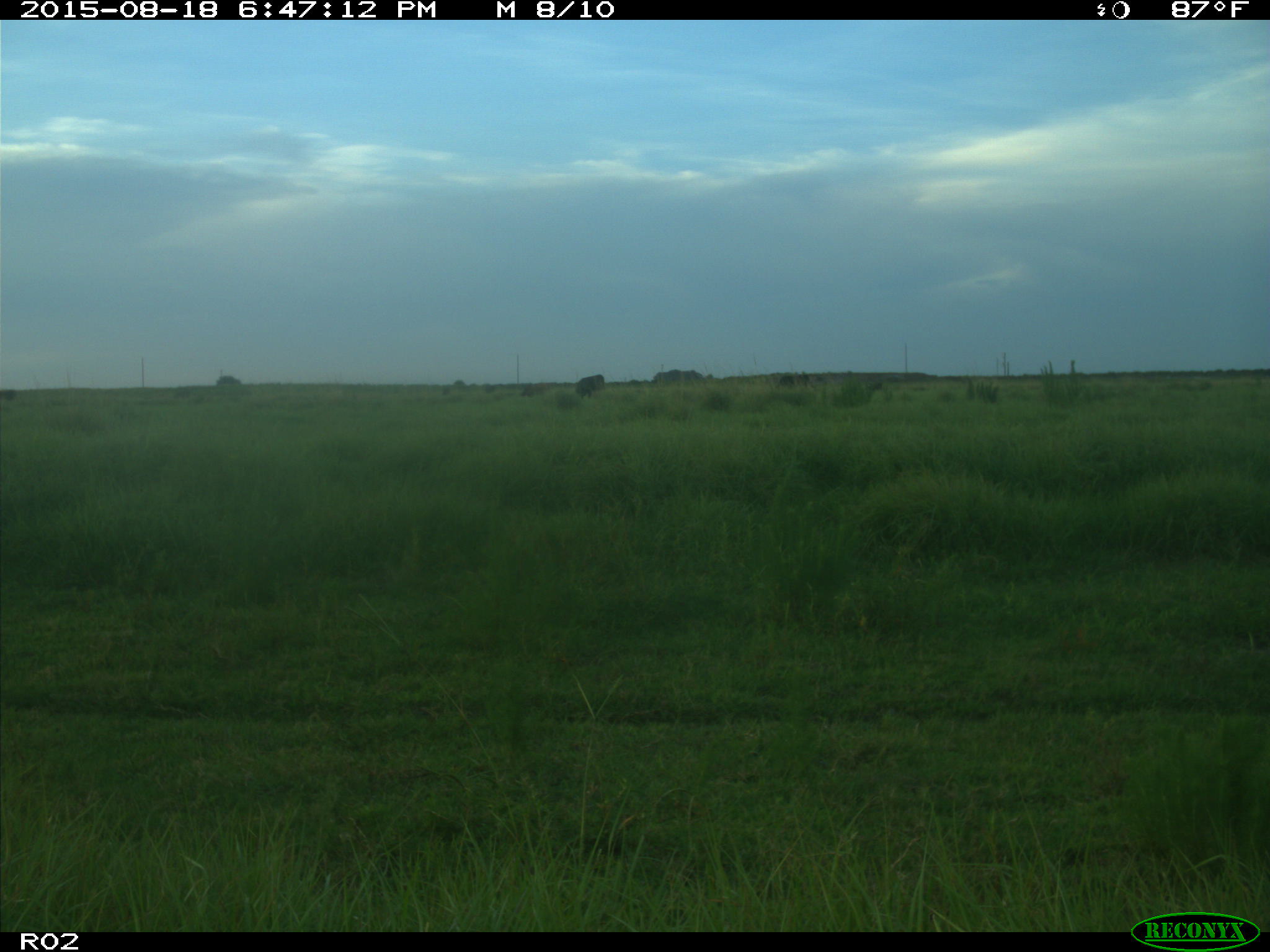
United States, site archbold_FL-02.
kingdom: Animalia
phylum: Chordata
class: Mammalia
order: Artiodactyla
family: Bovidae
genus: Bos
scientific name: Bos taurus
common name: domestic cow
Bos taurus (domestic cow).